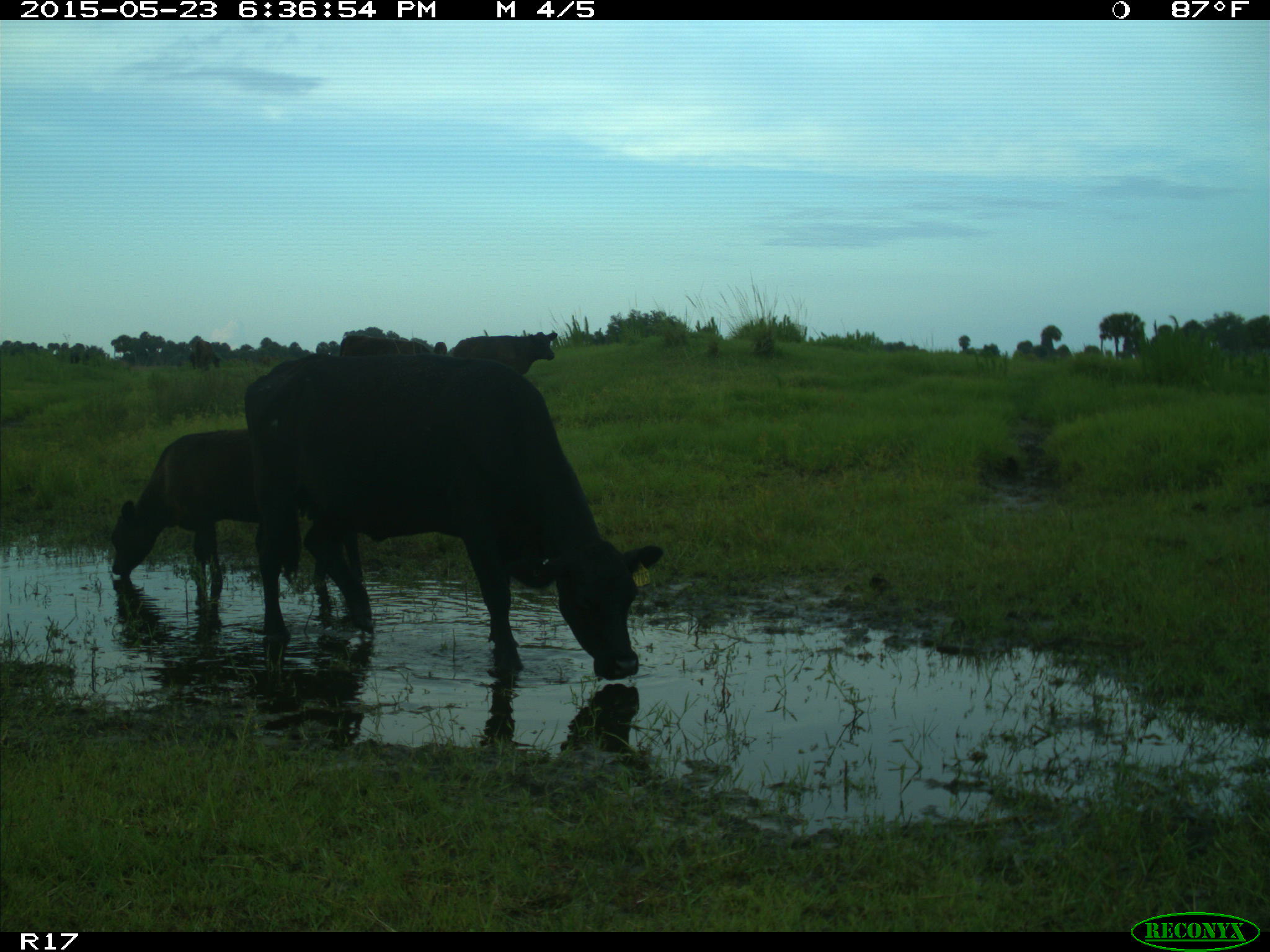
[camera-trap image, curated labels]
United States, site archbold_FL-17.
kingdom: Animalia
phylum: Chordata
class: Mammalia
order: Artiodactyla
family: Bovidae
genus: Bos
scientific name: Bos taurus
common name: domestic cow